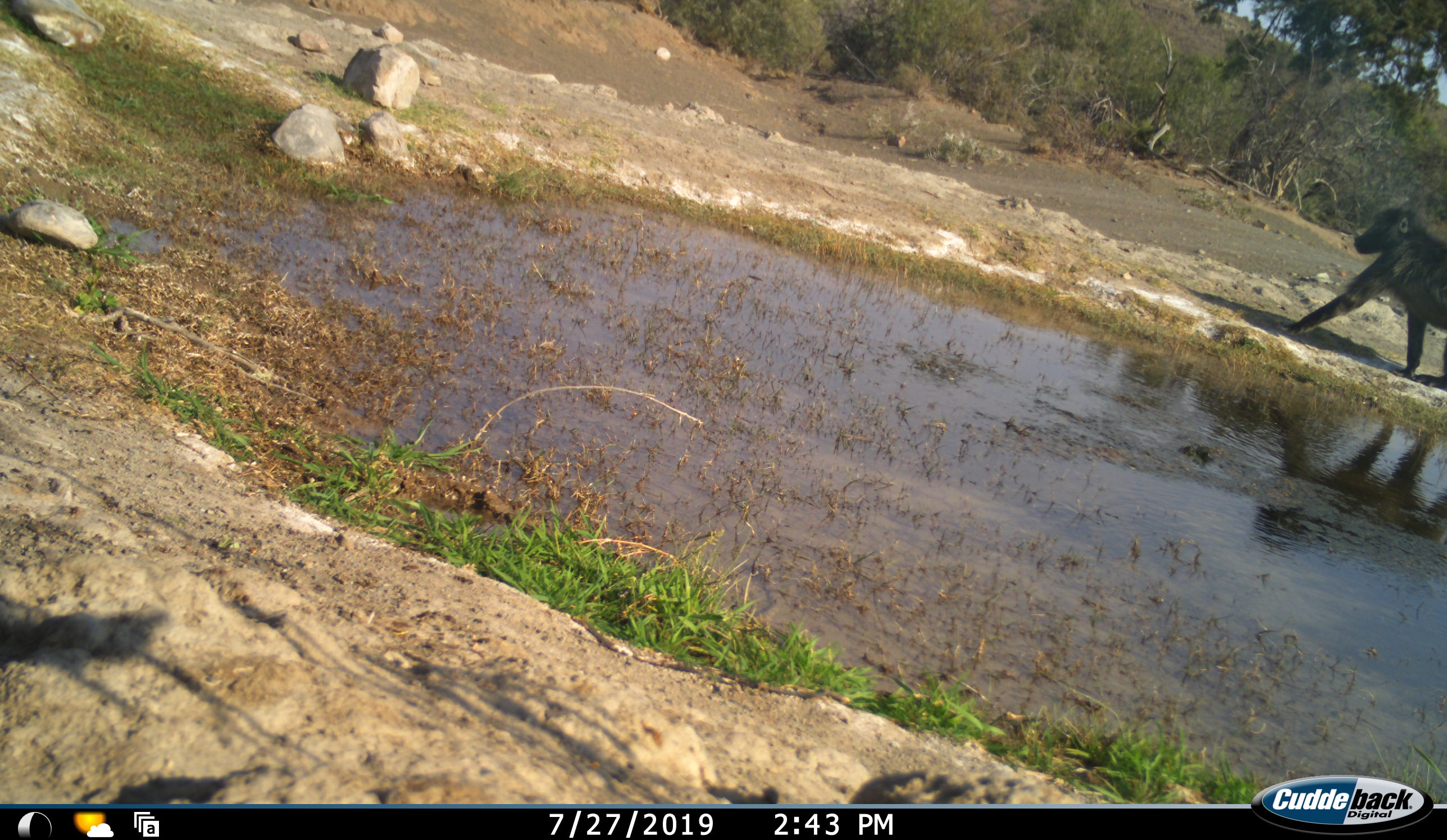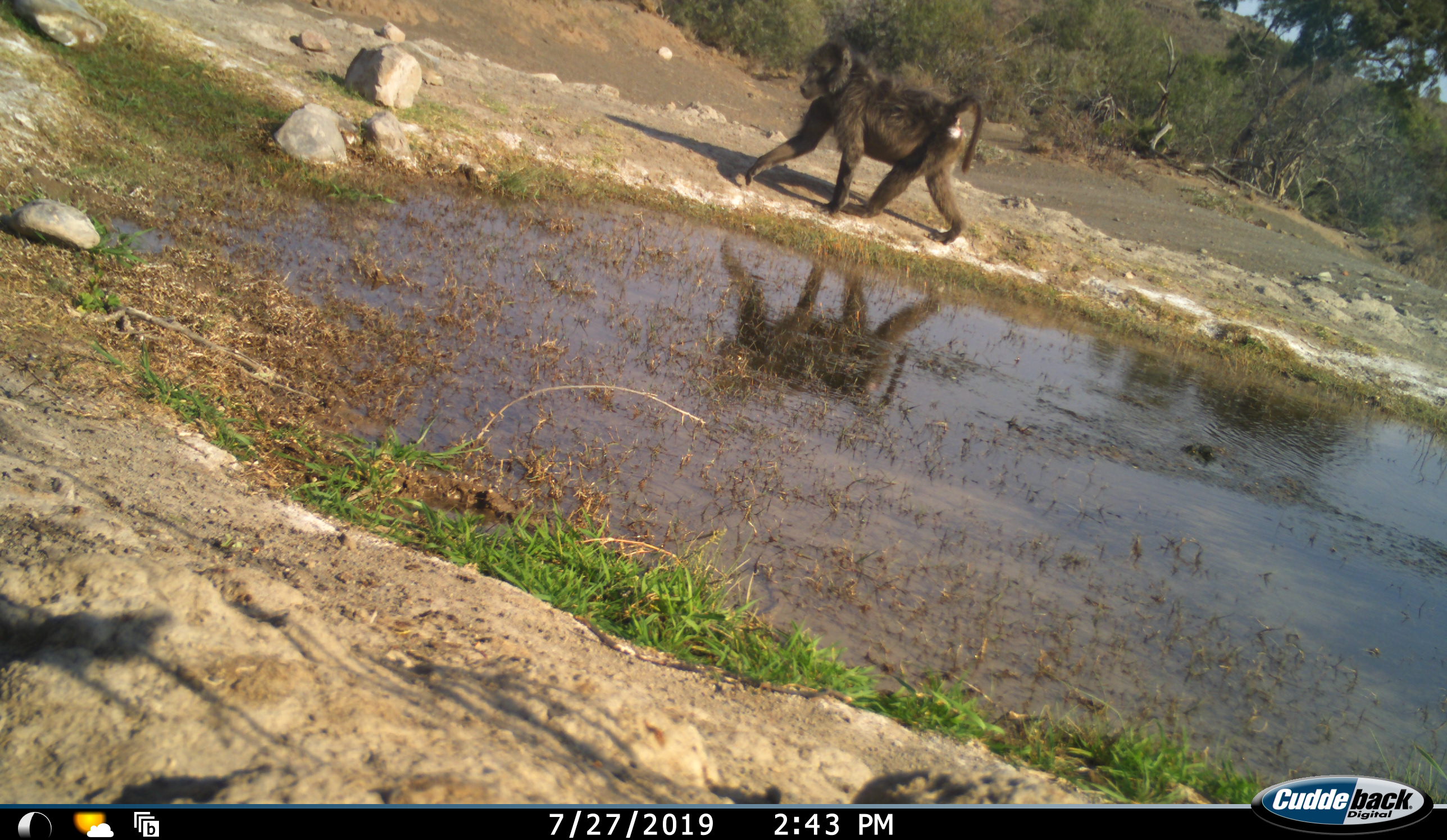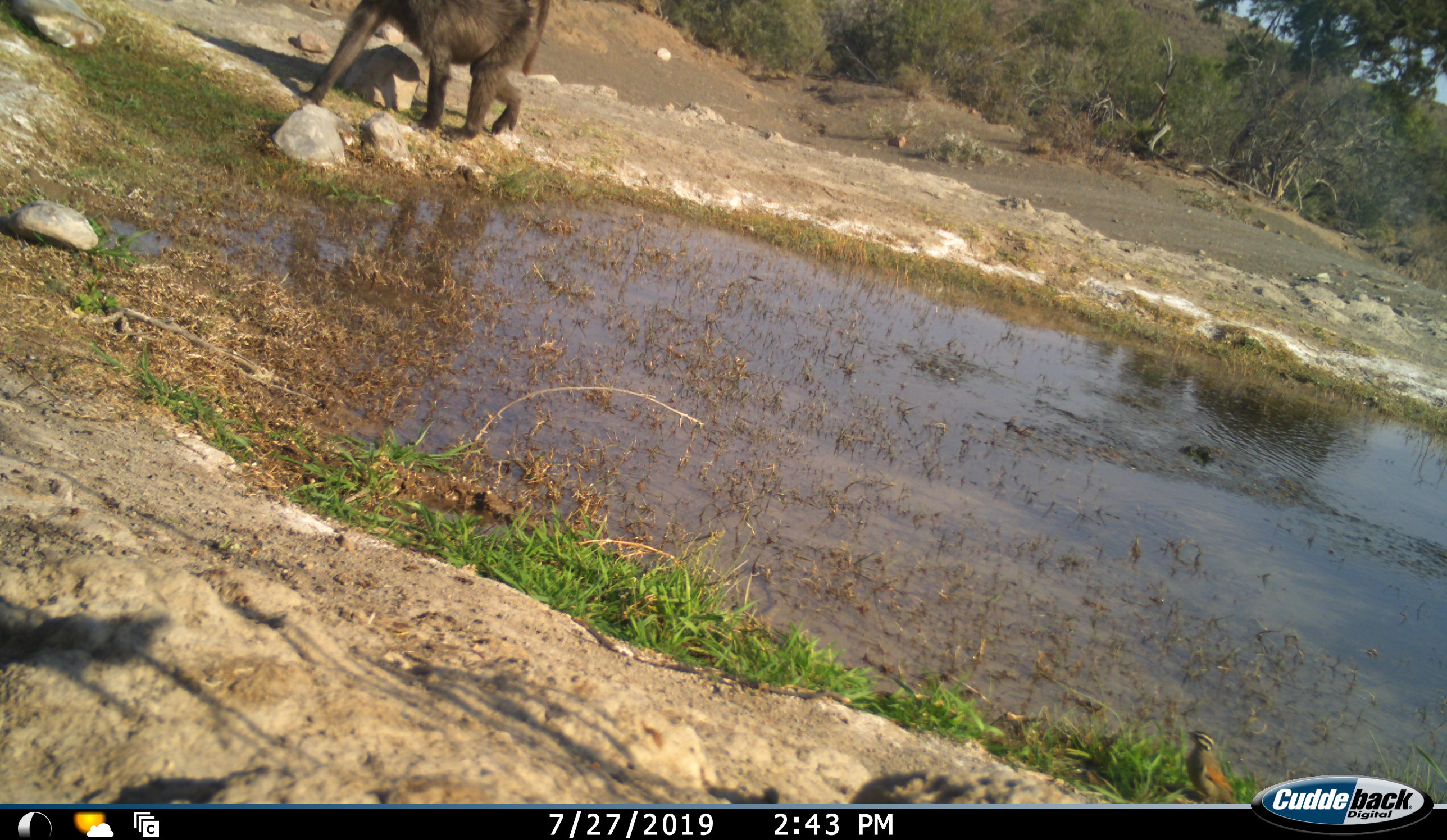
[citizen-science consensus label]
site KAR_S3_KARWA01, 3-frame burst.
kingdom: Animalia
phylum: Chordata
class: Mammalia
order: Primates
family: Cercopithecidae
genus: Papio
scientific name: Papio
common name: baboon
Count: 1.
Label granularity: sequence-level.